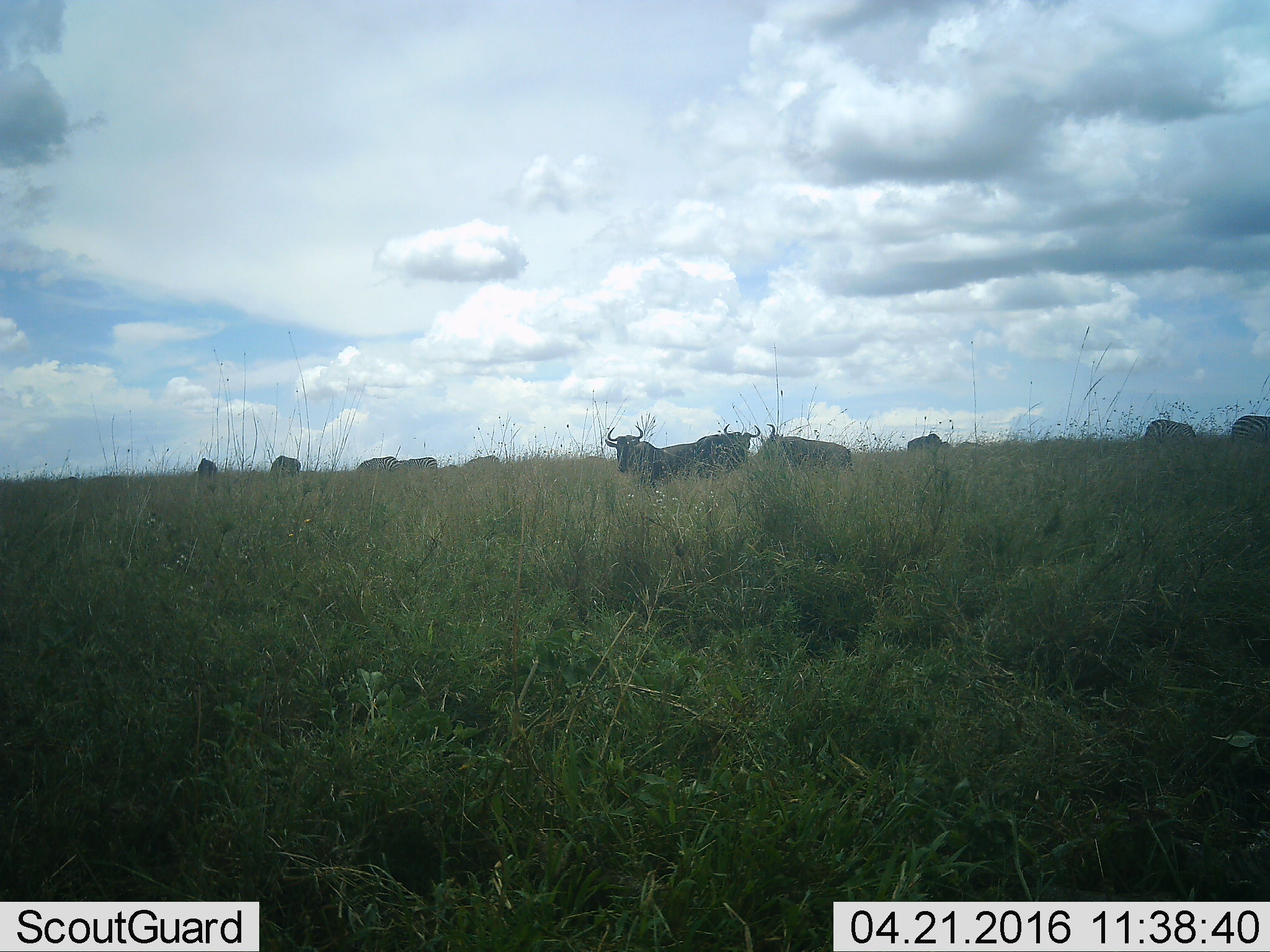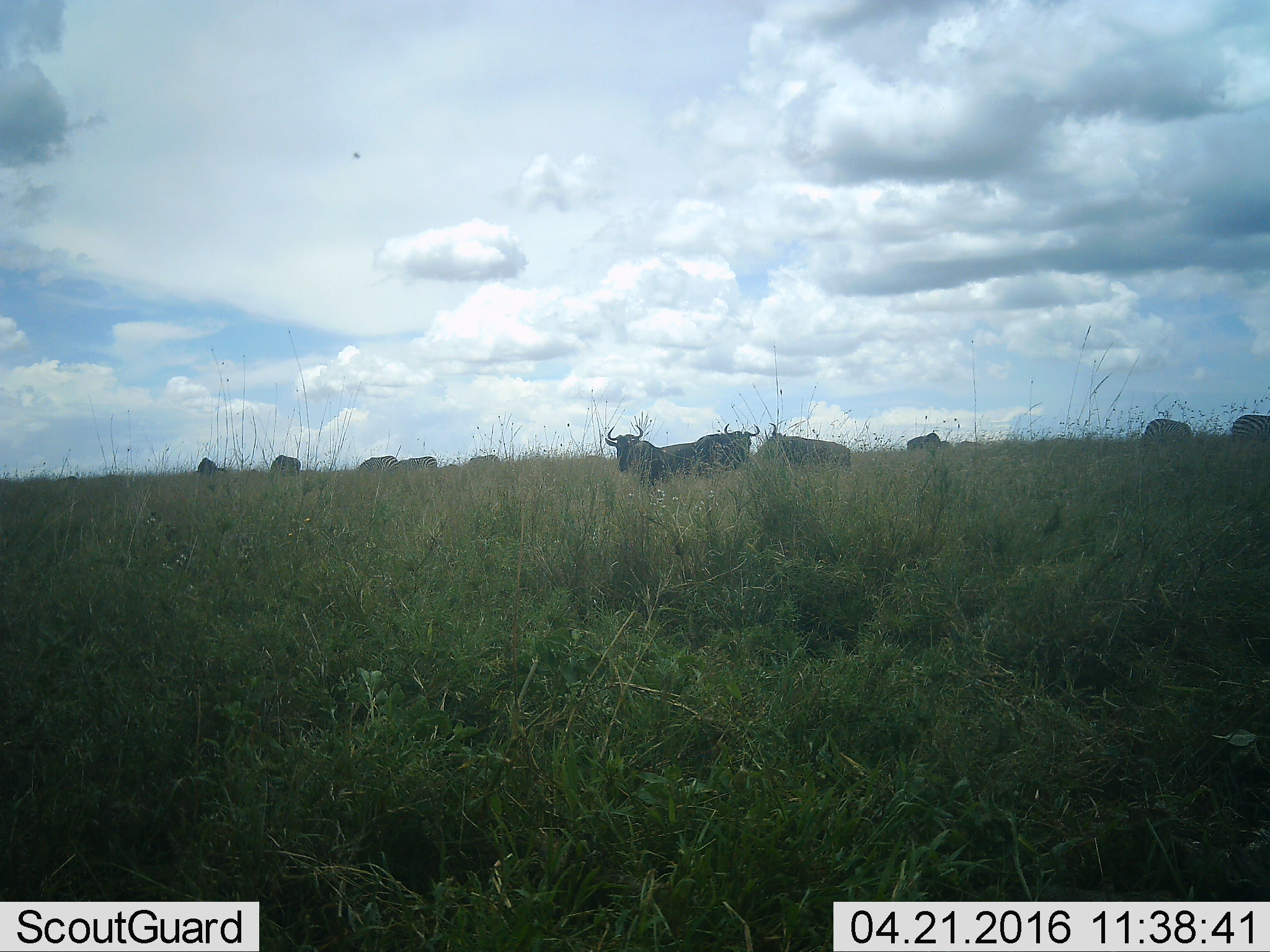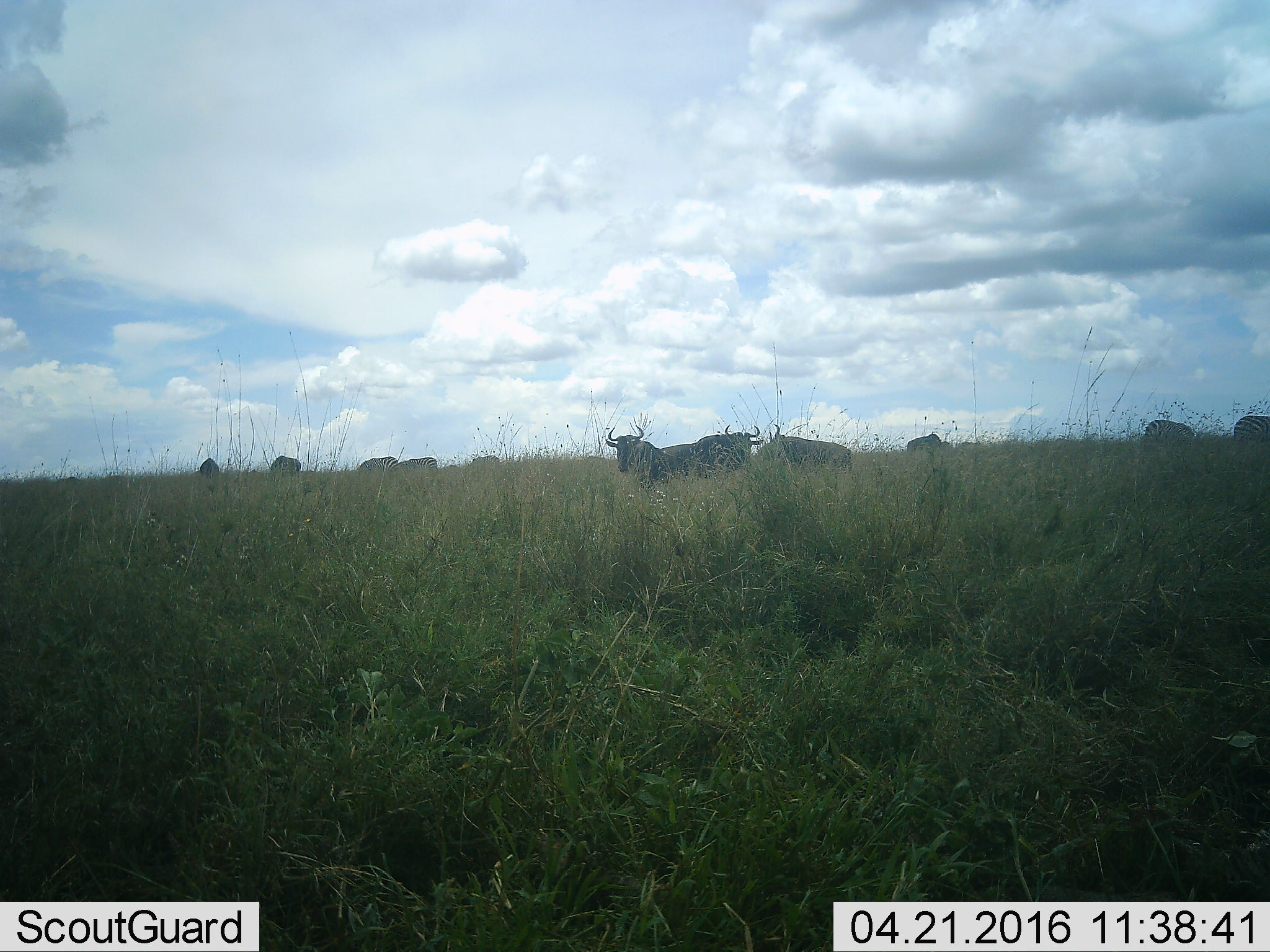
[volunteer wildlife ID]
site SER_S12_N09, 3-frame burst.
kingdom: Animalia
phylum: Chordata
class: Mammalia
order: Artiodactyla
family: Bovidae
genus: Connochaetes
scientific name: Connochaetes taurinus taurinus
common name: blue wildebeest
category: wildebeestblue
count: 8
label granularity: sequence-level